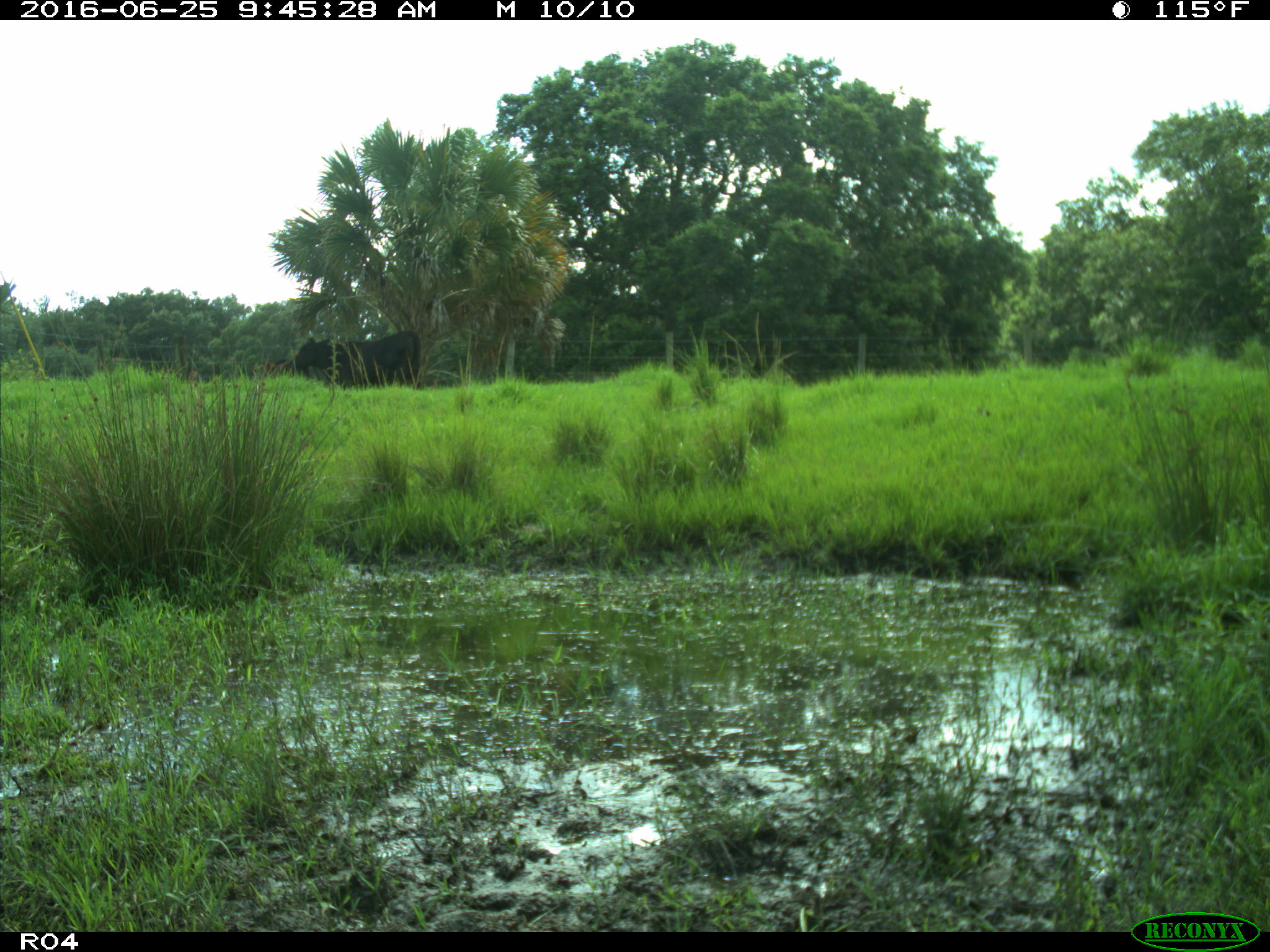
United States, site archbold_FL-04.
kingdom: Animalia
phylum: Chordata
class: Mammalia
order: Artiodactyla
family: Bovidae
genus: Bos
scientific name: Bos taurus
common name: domestic cow